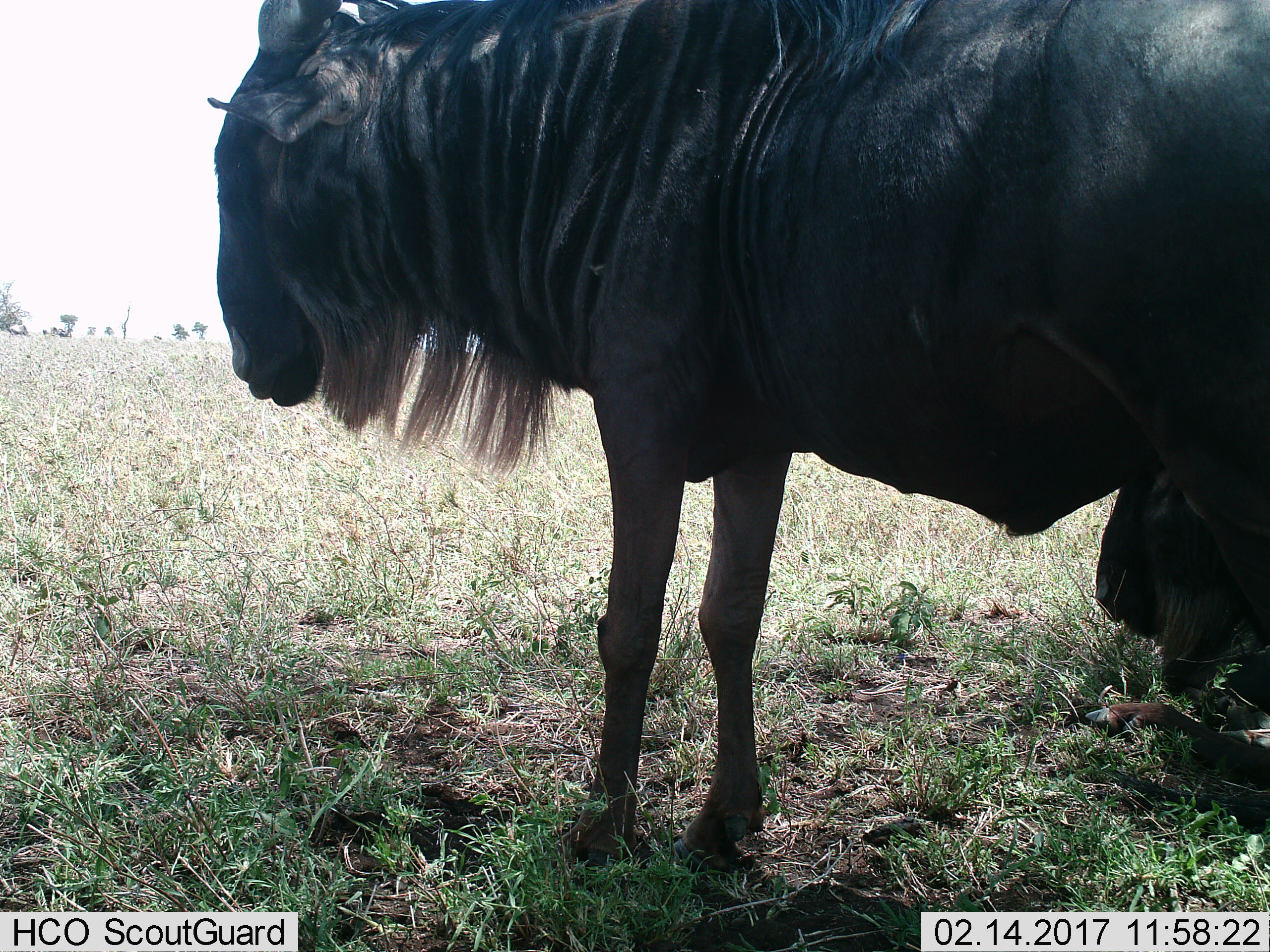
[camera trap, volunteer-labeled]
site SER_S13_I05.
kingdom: Animalia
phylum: Chordata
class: Mammalia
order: Artiodactyla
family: Bovidae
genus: Connochaetes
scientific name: Connochaetes taurinus taurinus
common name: blue wildebeest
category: wildebeestblue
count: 2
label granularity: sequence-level